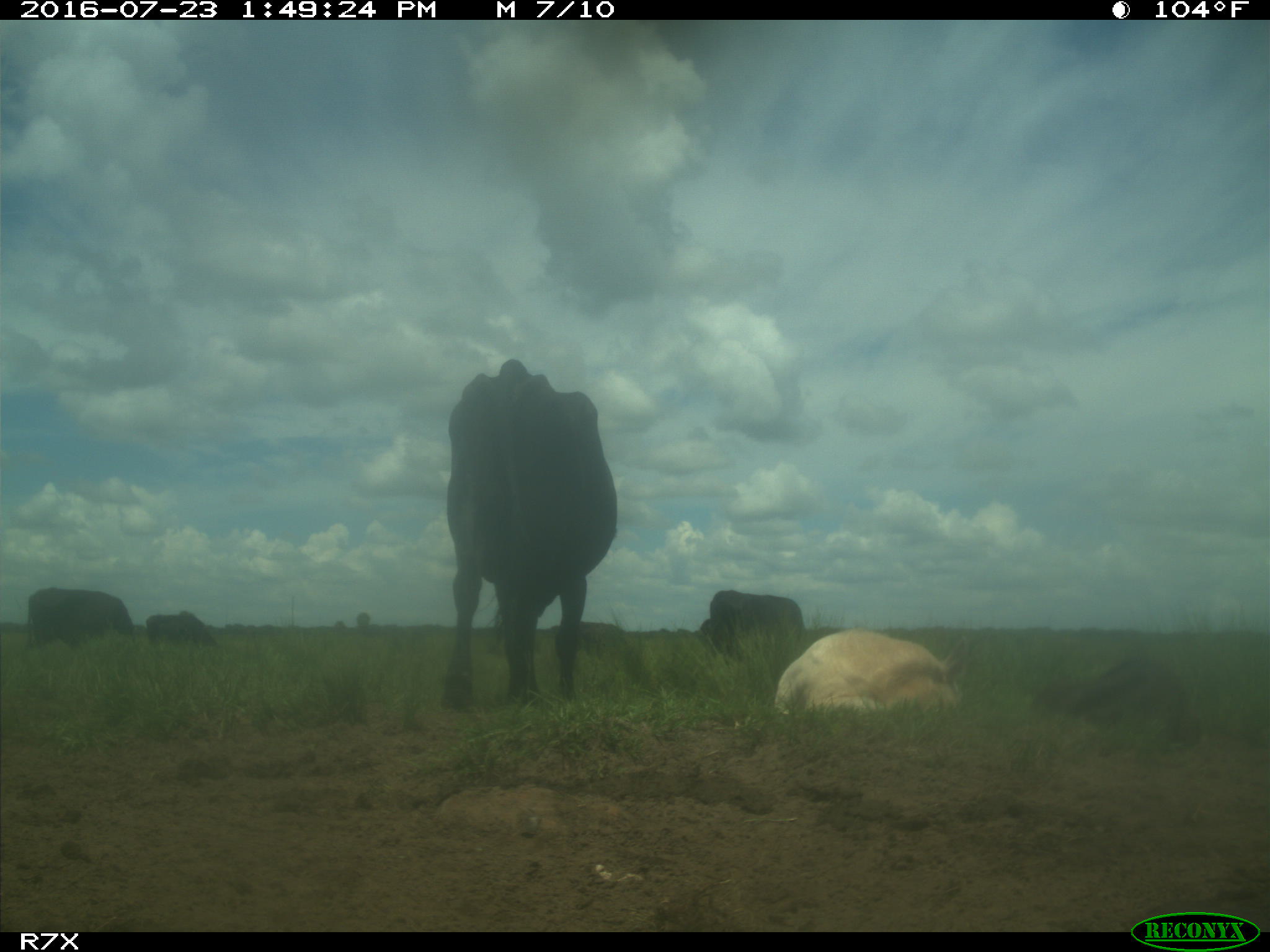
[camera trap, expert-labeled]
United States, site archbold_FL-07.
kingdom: Animalia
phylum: Chordata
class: Mammalia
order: Artiodactyla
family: Bovidae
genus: Bos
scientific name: Bos taurus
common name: domestic cow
Bos taurus (domestic cow).